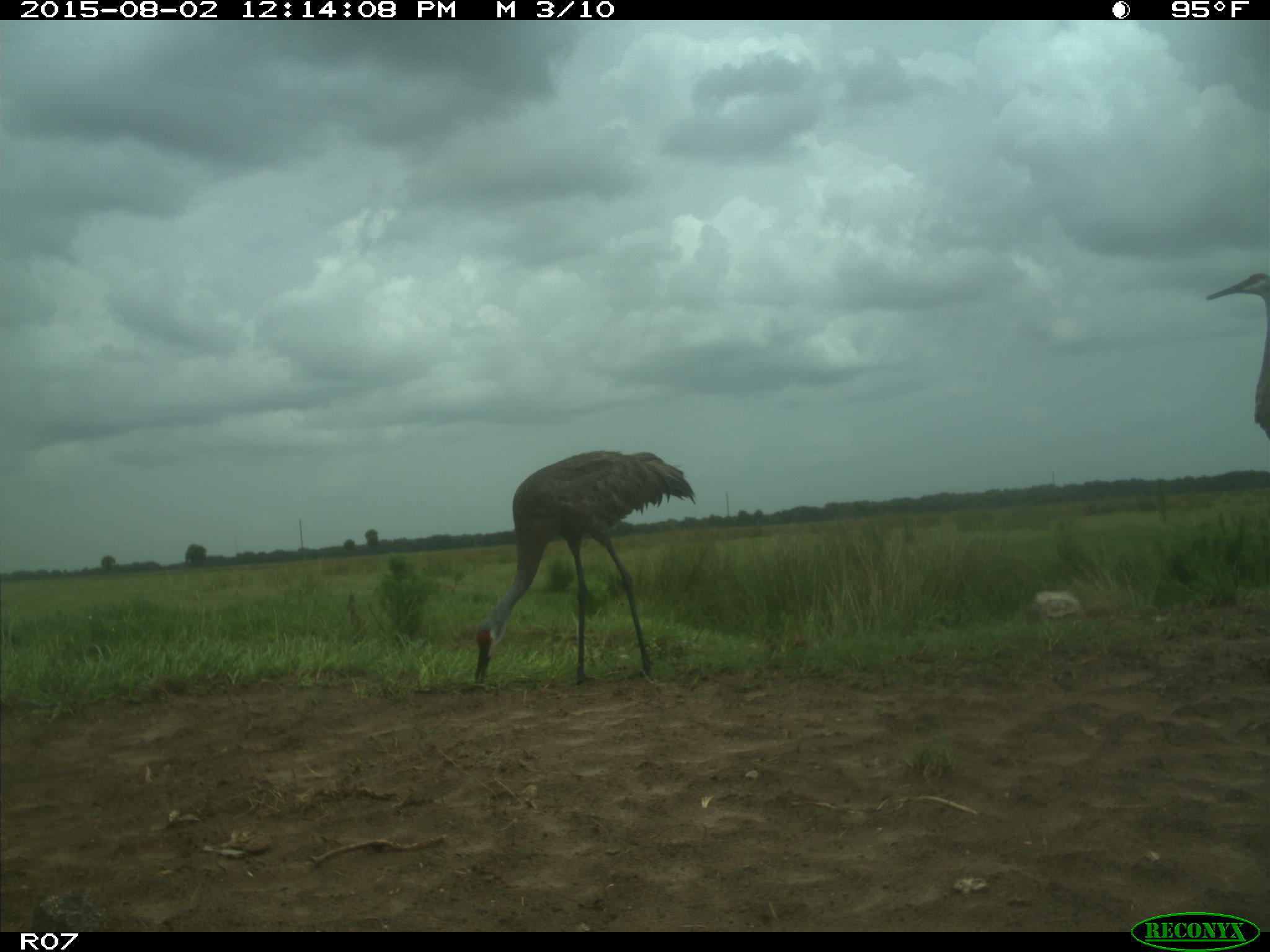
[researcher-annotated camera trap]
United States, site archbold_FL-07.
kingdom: Animalia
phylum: Chordata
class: Aves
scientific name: Aves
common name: birds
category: unidentified bird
Unidentified bird (birds) (Aves).